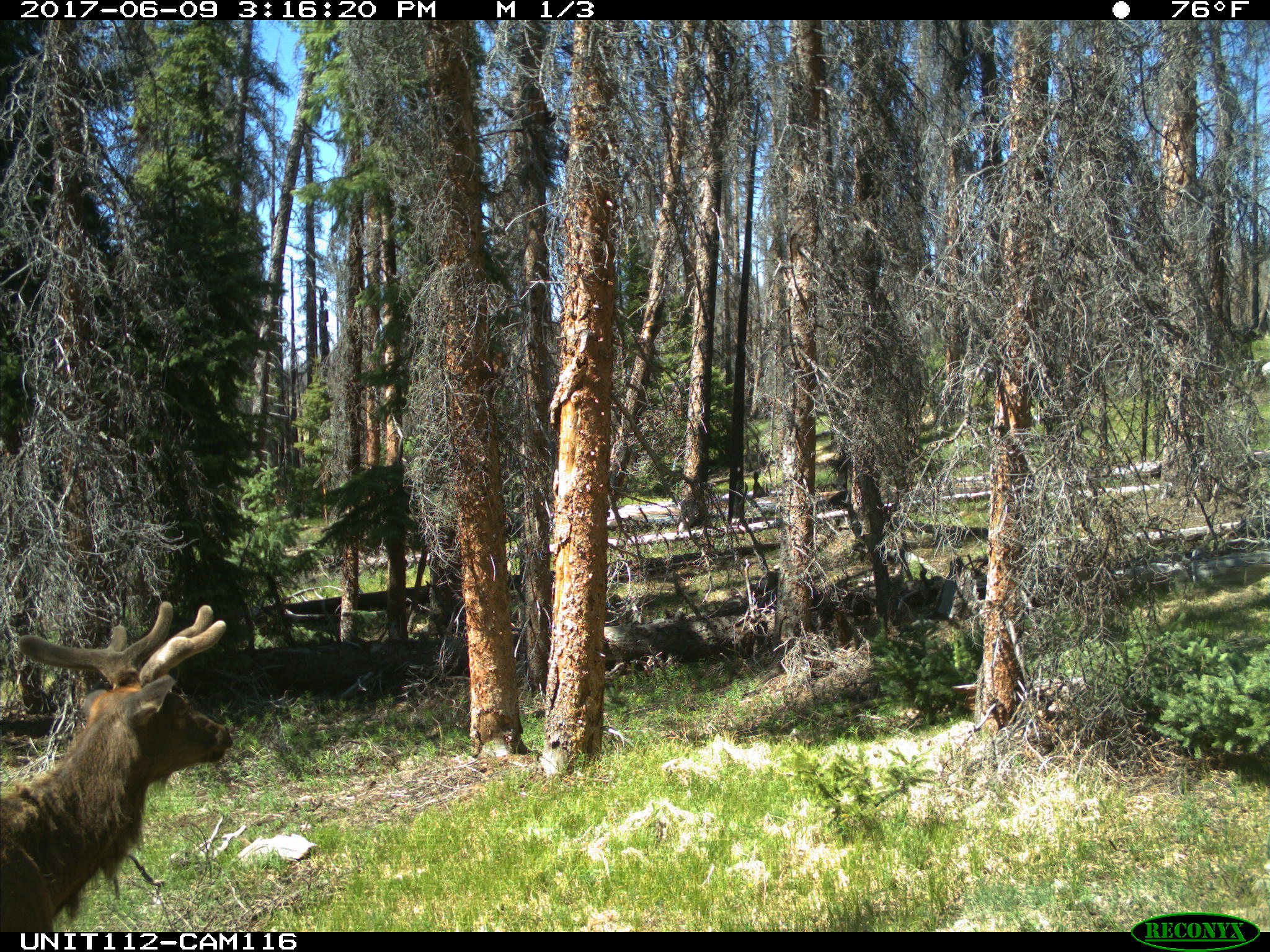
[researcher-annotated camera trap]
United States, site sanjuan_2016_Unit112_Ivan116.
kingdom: Animalia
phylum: Chordata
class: Mammalia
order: Artiodactyla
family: Cervidae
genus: Cervus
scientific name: Cervus elaphus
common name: red deer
Cervus elaphus (red deer).